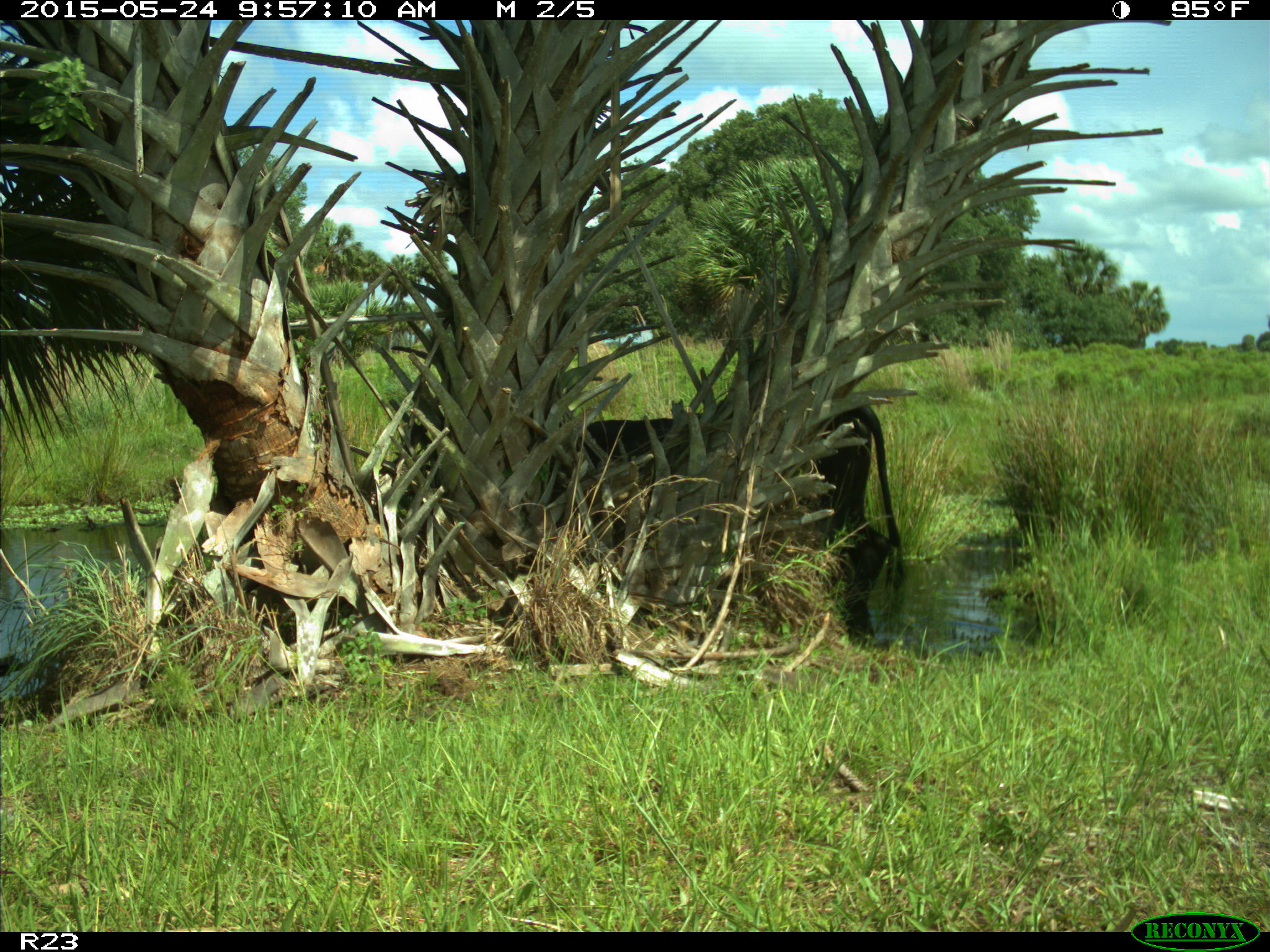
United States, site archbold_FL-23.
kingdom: Animalia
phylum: Chordata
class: Mammalia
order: Artiodactyla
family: Bovidae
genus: Bos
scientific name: Bos taurus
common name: domestic cow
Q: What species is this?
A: Bos taurus (domestic cow).